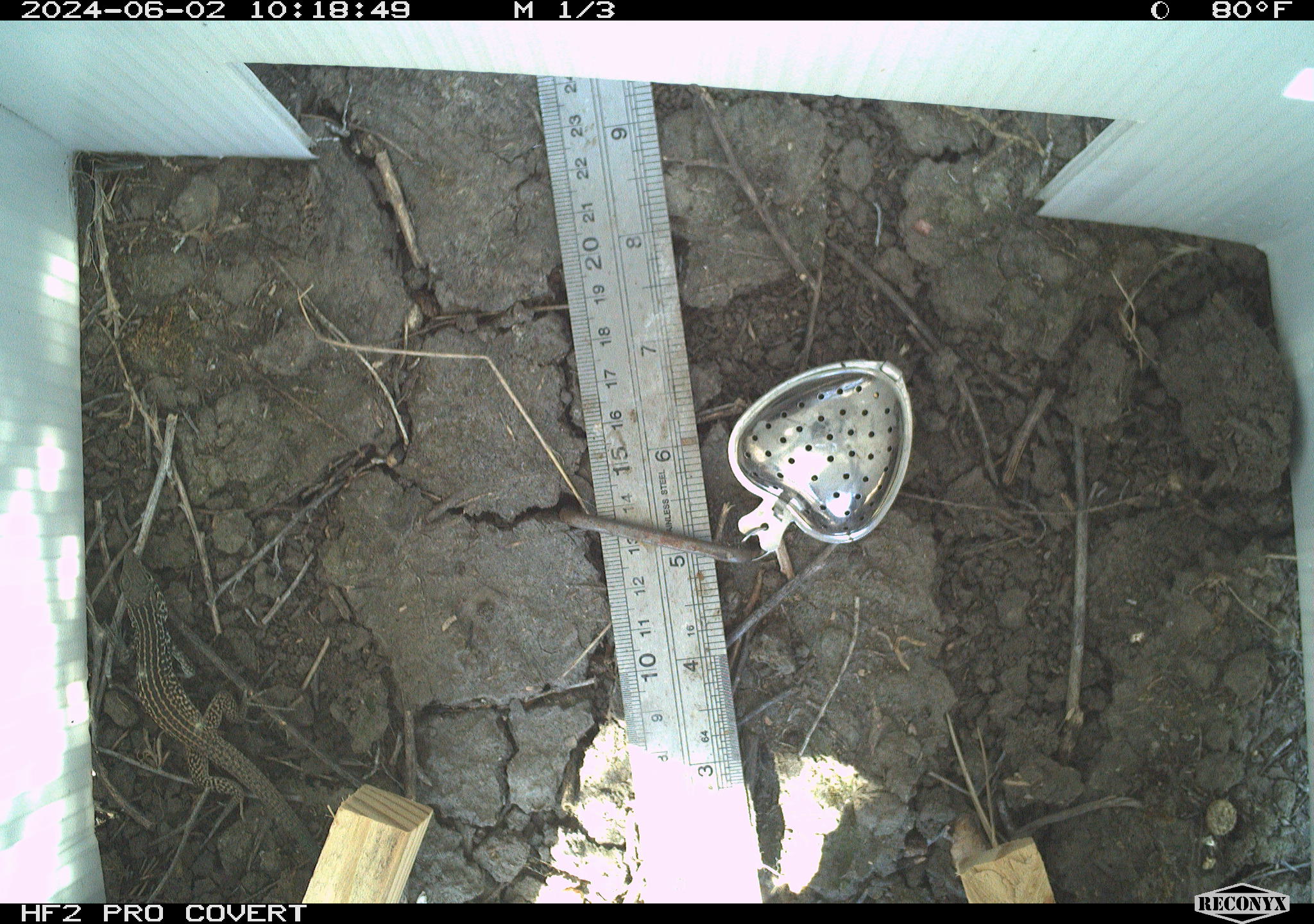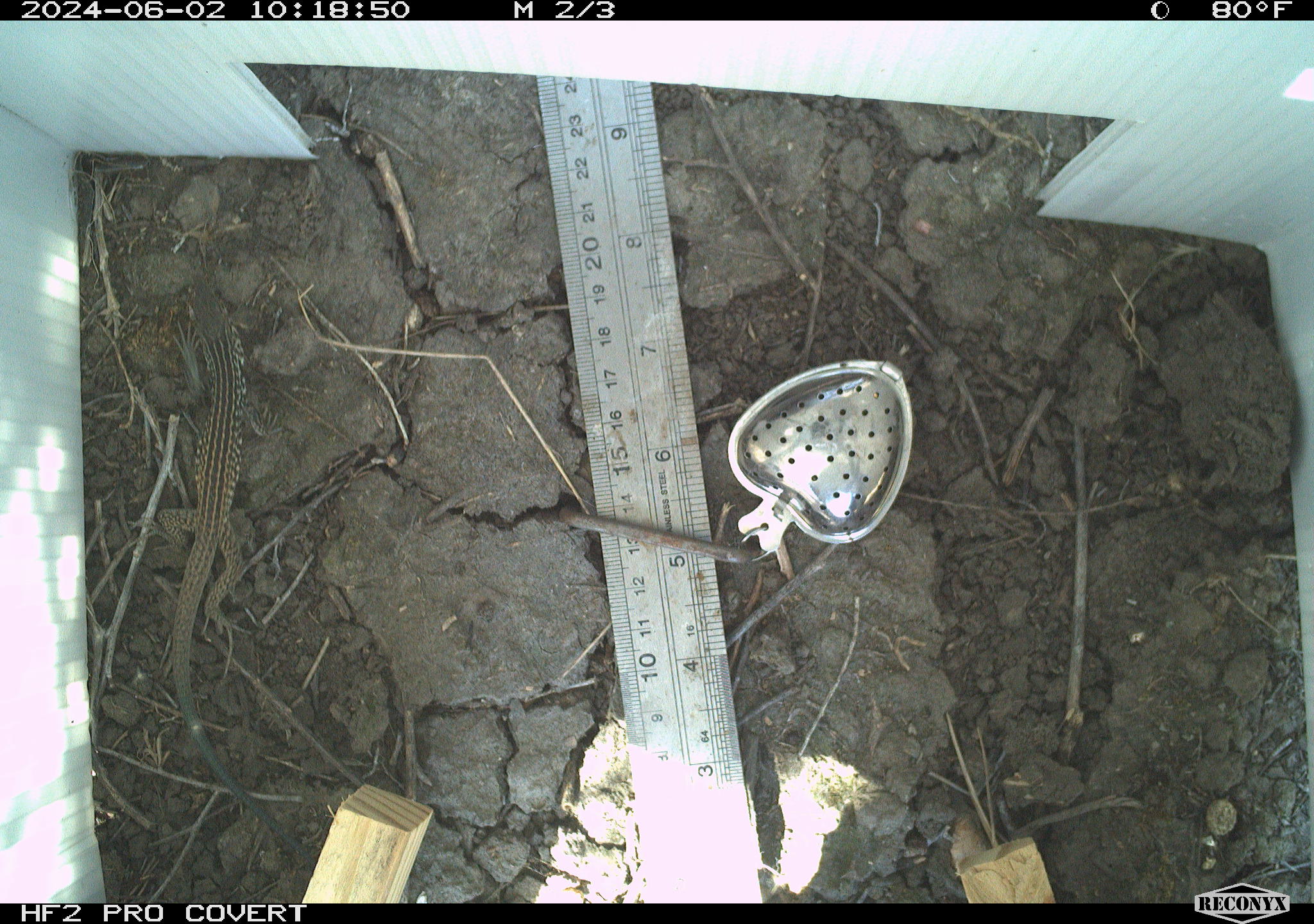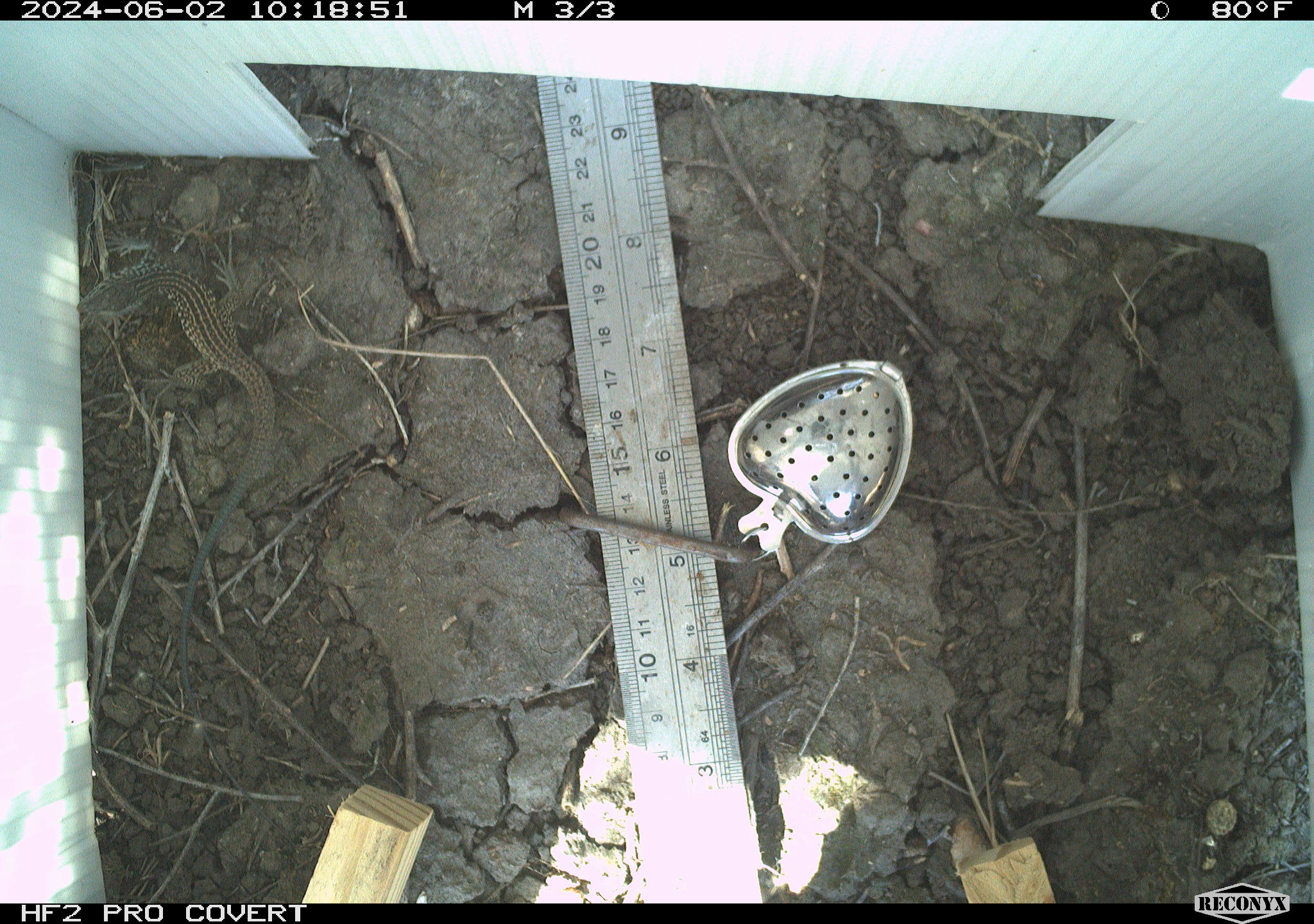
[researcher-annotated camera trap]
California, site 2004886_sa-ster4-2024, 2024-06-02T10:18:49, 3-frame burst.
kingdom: Animalia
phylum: Chordata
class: Reptilia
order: Squamata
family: Teiidae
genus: Aspidoscelis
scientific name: Aspidoscelis tigris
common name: western whiptail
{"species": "western whiptail (Aspidoscelis tigris)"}